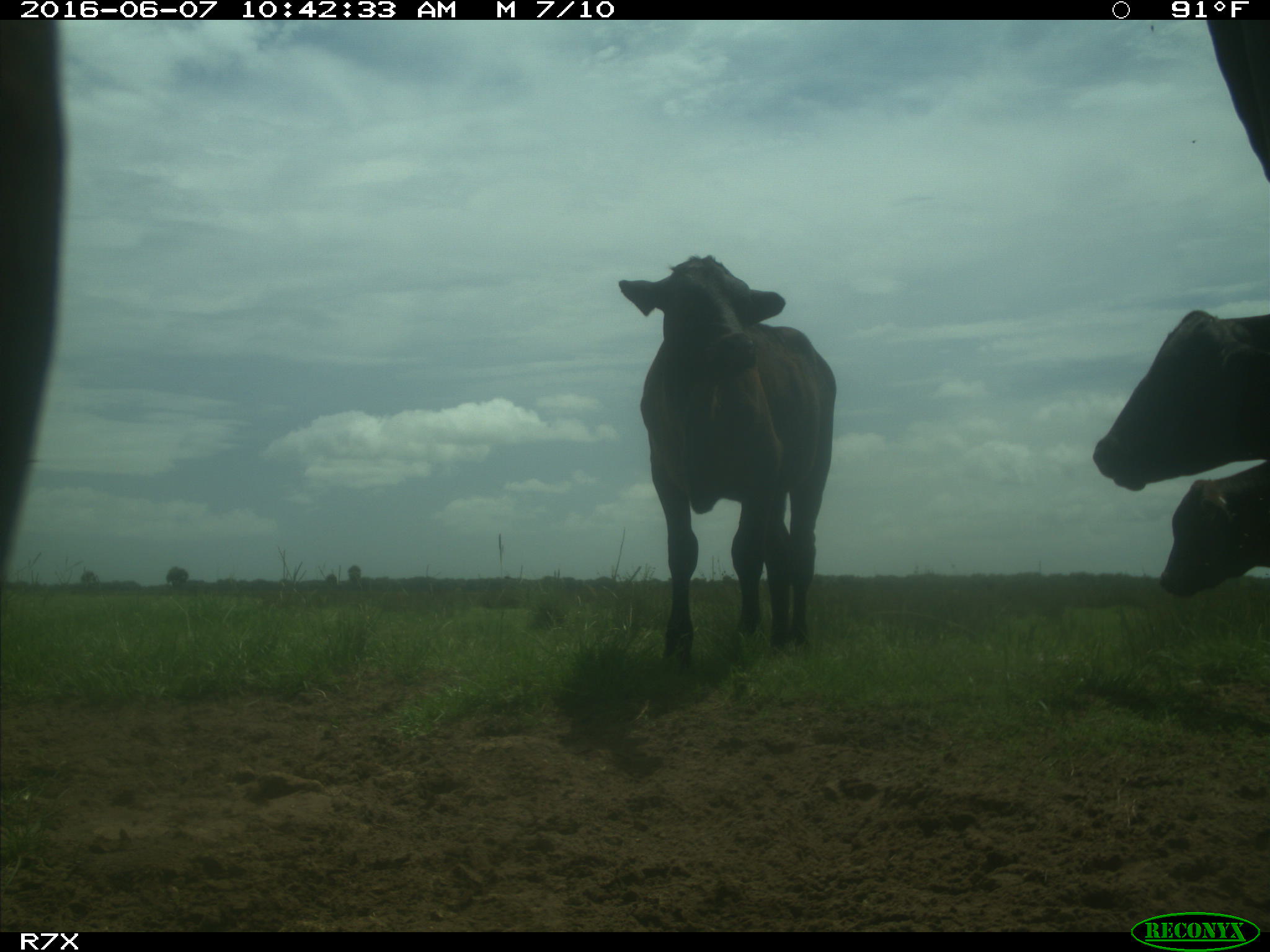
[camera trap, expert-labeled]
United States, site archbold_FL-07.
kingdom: Animalia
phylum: Chordata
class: Mammalia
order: Artiodactyla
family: Bovidae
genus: Bos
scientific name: Bos taurus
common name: domestic cow